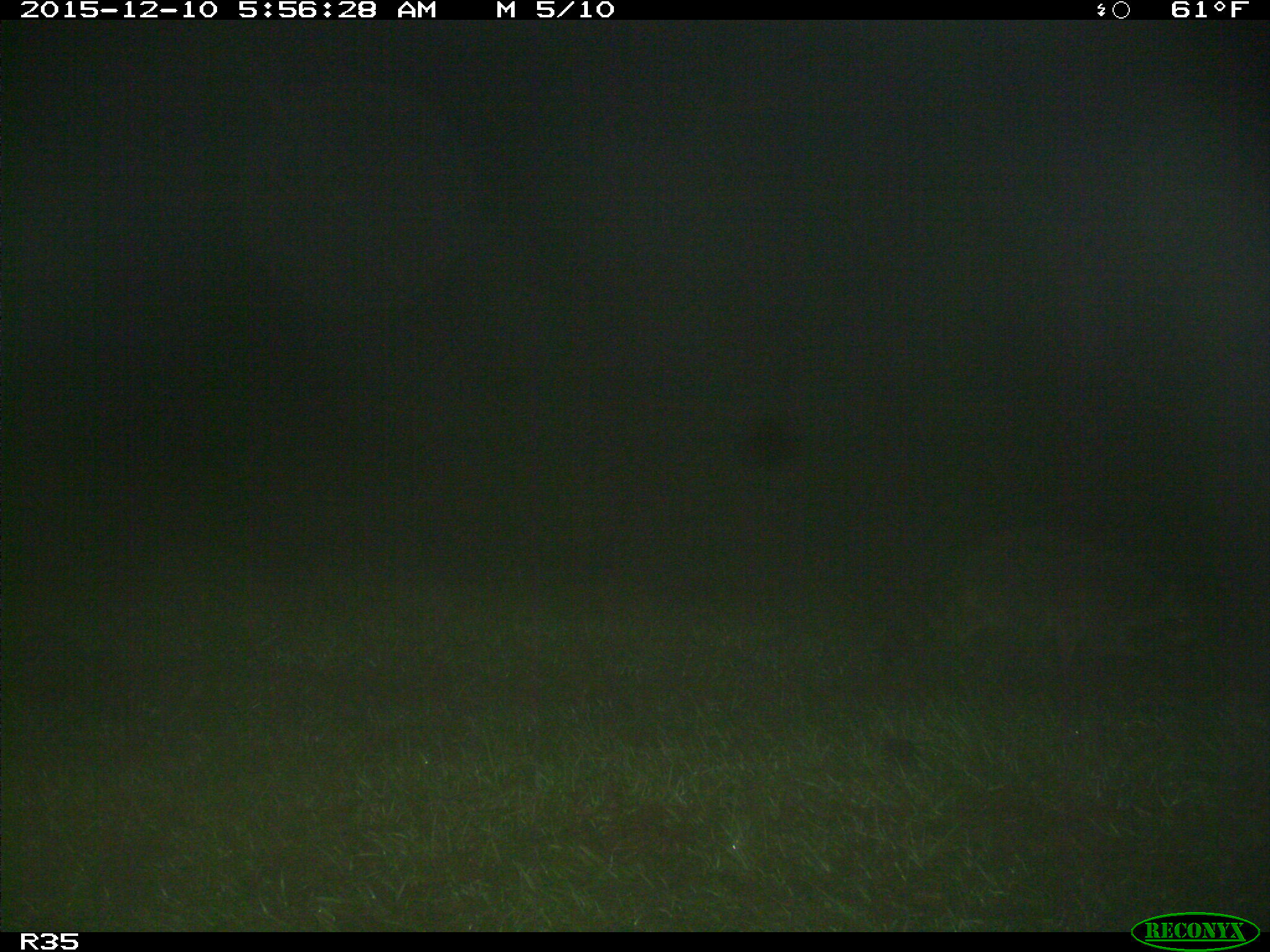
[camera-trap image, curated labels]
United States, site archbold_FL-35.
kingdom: Animalia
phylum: Chordata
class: Mammalia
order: Carnivora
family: Procyonidae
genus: Procyon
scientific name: Procyon lotor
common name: common raccoon